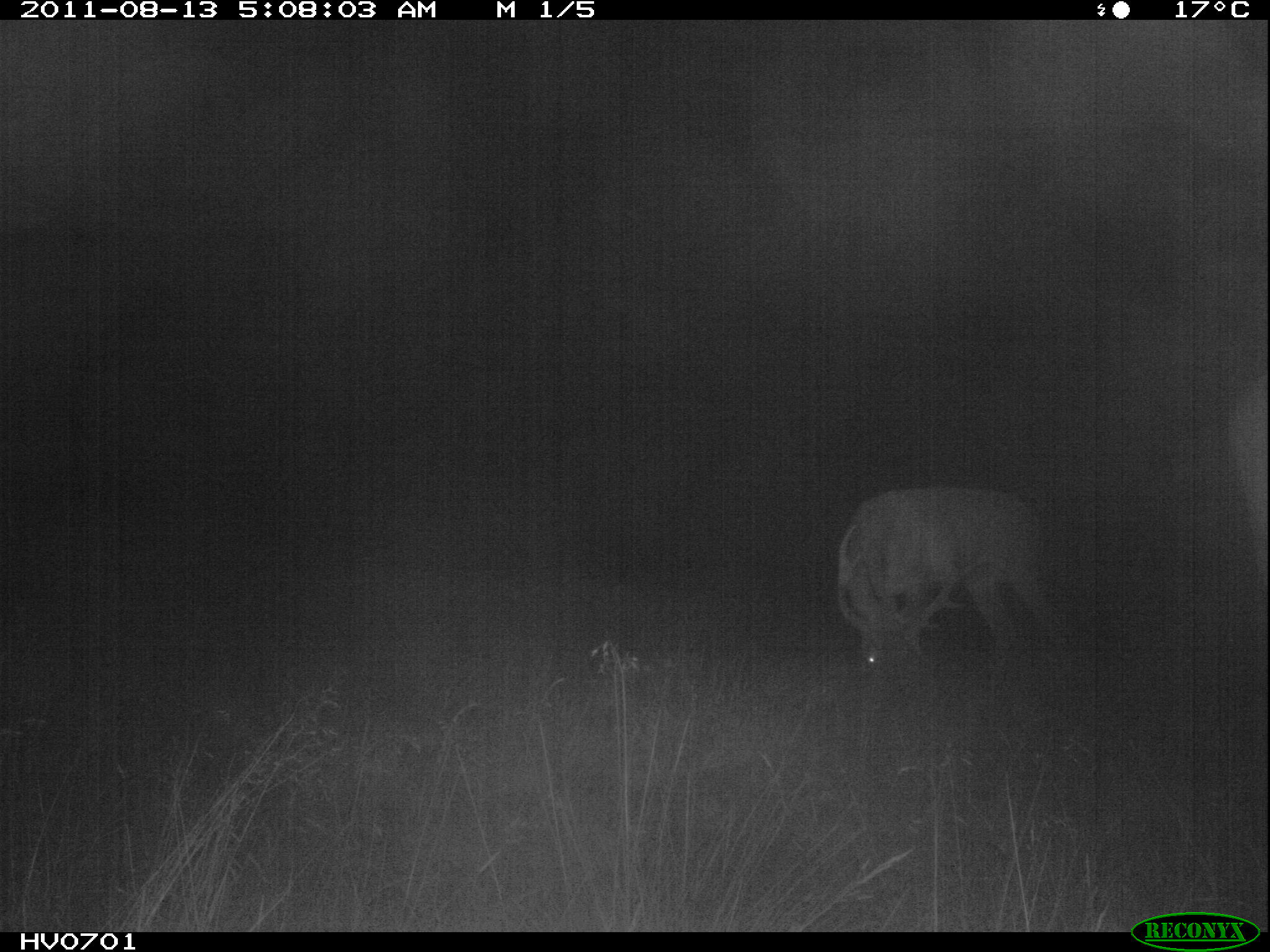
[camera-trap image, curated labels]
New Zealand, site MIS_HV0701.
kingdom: Animalia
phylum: Chordata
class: Mammalia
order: Artiodactyla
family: Cervidae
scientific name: Cervidae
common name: deer